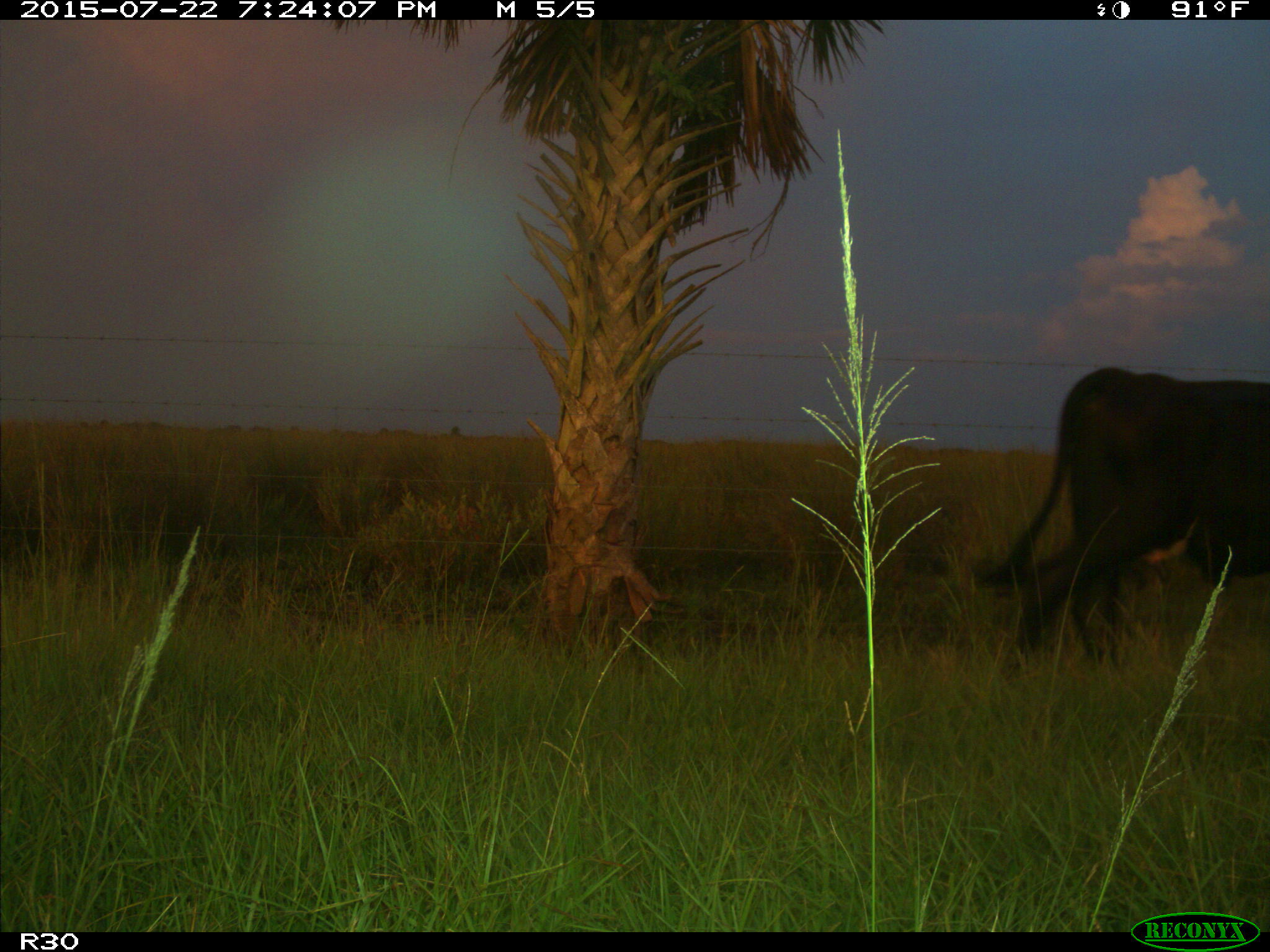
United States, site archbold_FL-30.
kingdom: Animalia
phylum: Chordata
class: Mammalia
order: Artiodactyla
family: Bovidae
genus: Bos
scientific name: Bos taurus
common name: domestic cow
Bos taurus (domestic cow).